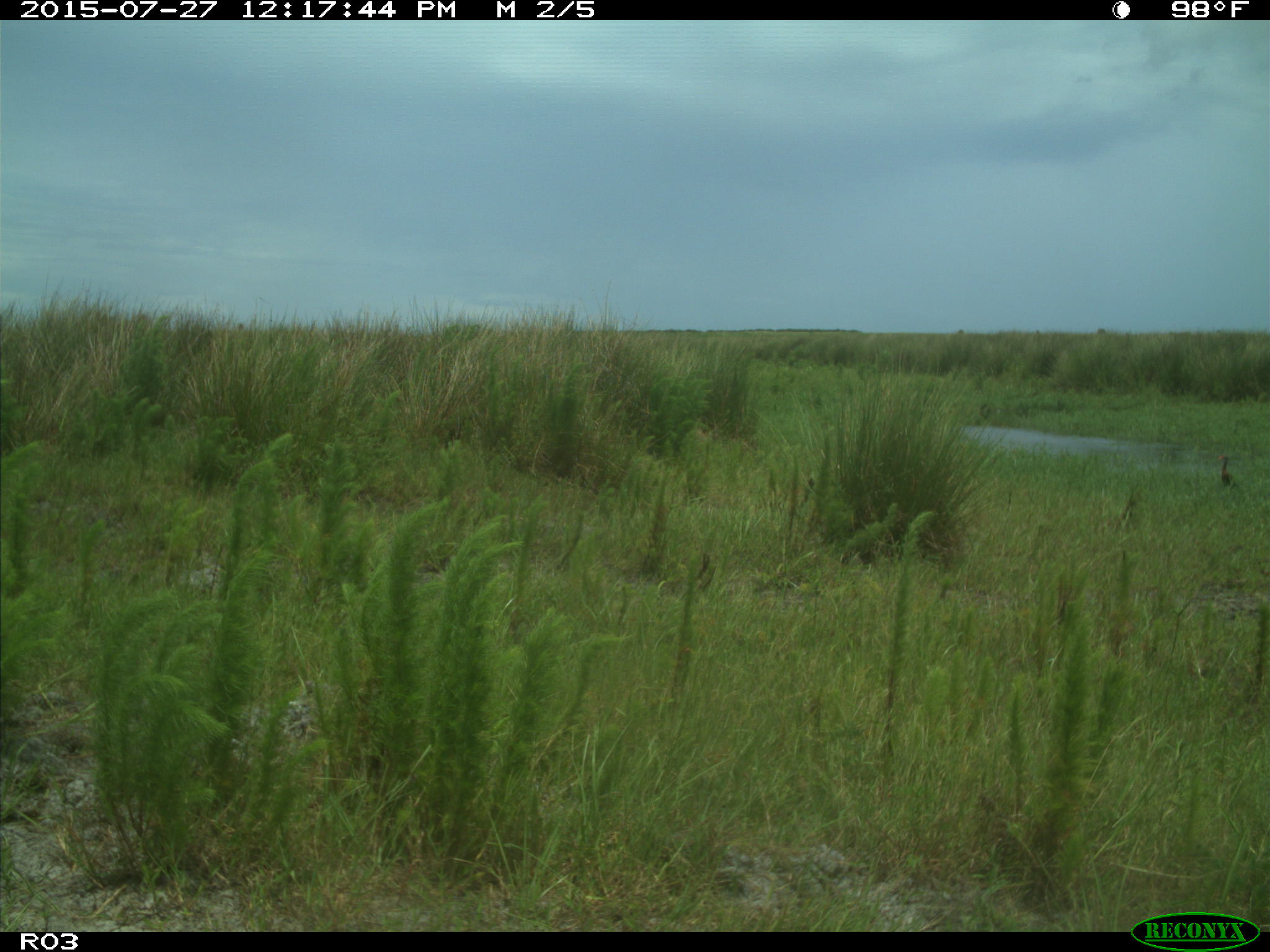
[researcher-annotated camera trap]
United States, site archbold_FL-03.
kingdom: Animalia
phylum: Chordata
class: Aves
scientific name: Aves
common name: birds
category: unidentified bird